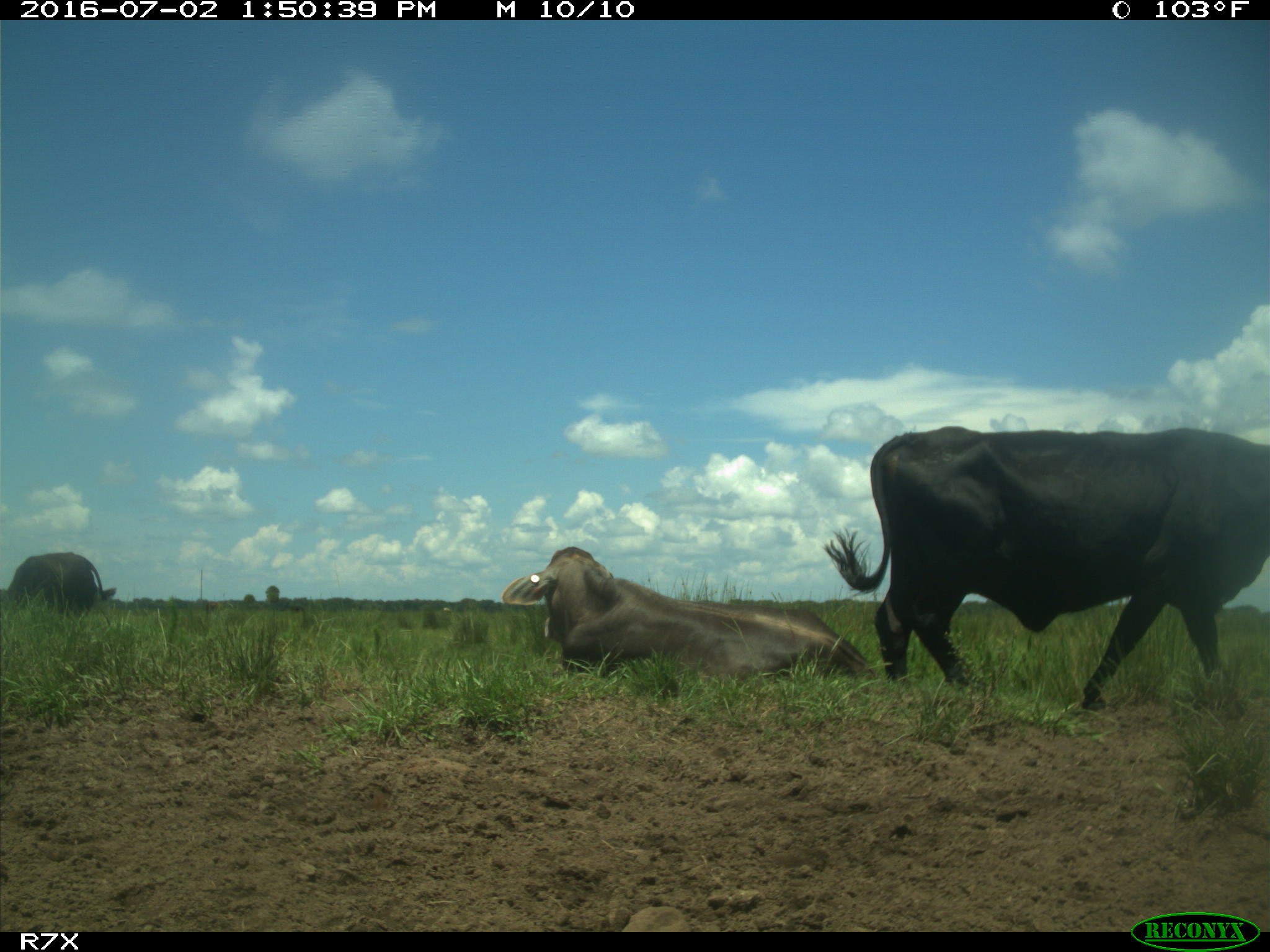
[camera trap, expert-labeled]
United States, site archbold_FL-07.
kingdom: Animalia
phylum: Chordata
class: Mammalia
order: Artiodactyla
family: Bovidae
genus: Bos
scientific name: Bos taurus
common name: domestic cow